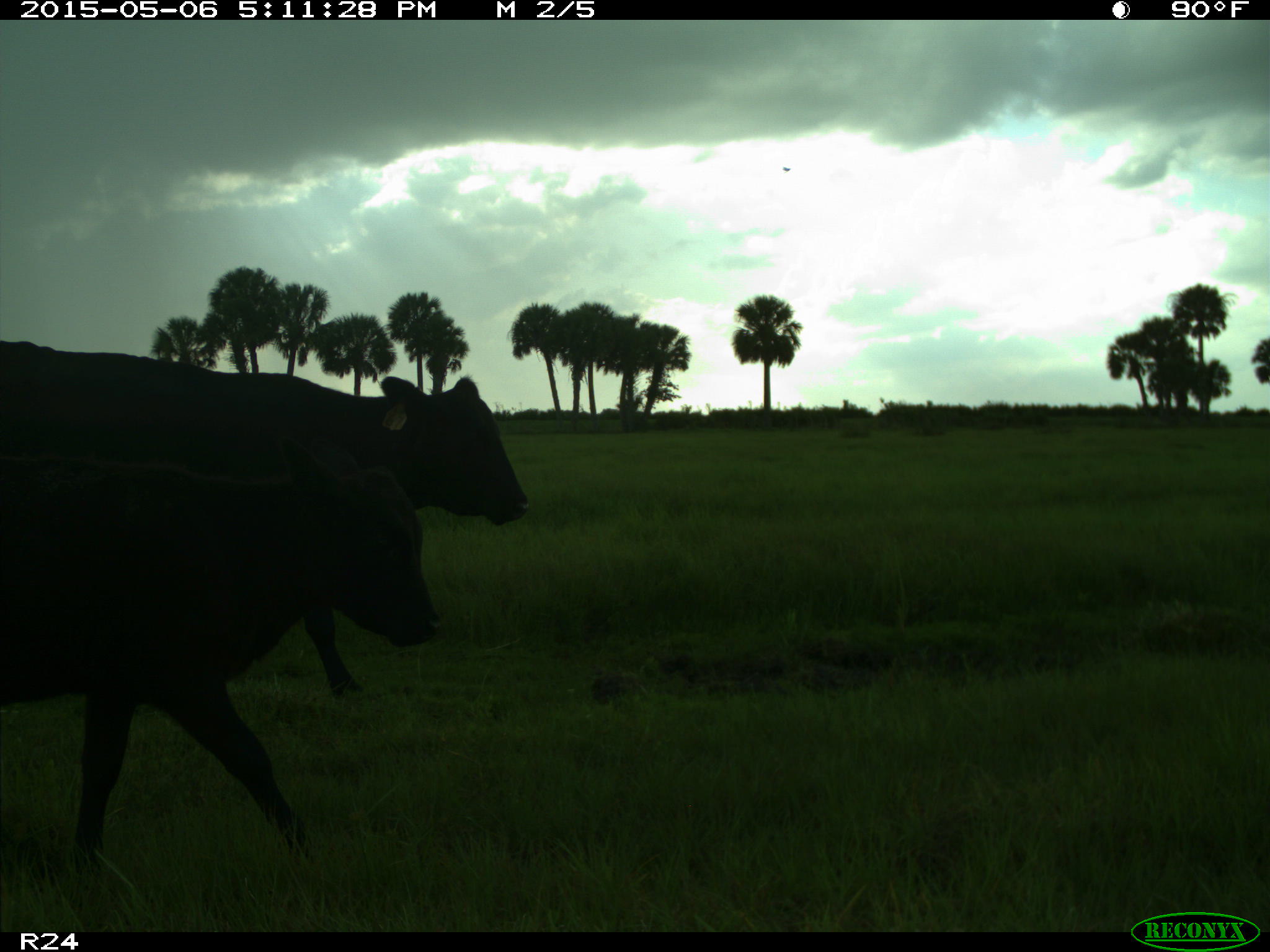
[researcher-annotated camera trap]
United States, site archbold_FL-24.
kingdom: Animalia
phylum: Chordata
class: Mammalia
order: Artiodactyla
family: Bovidae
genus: Bos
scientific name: Bos taurus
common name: domestic cow